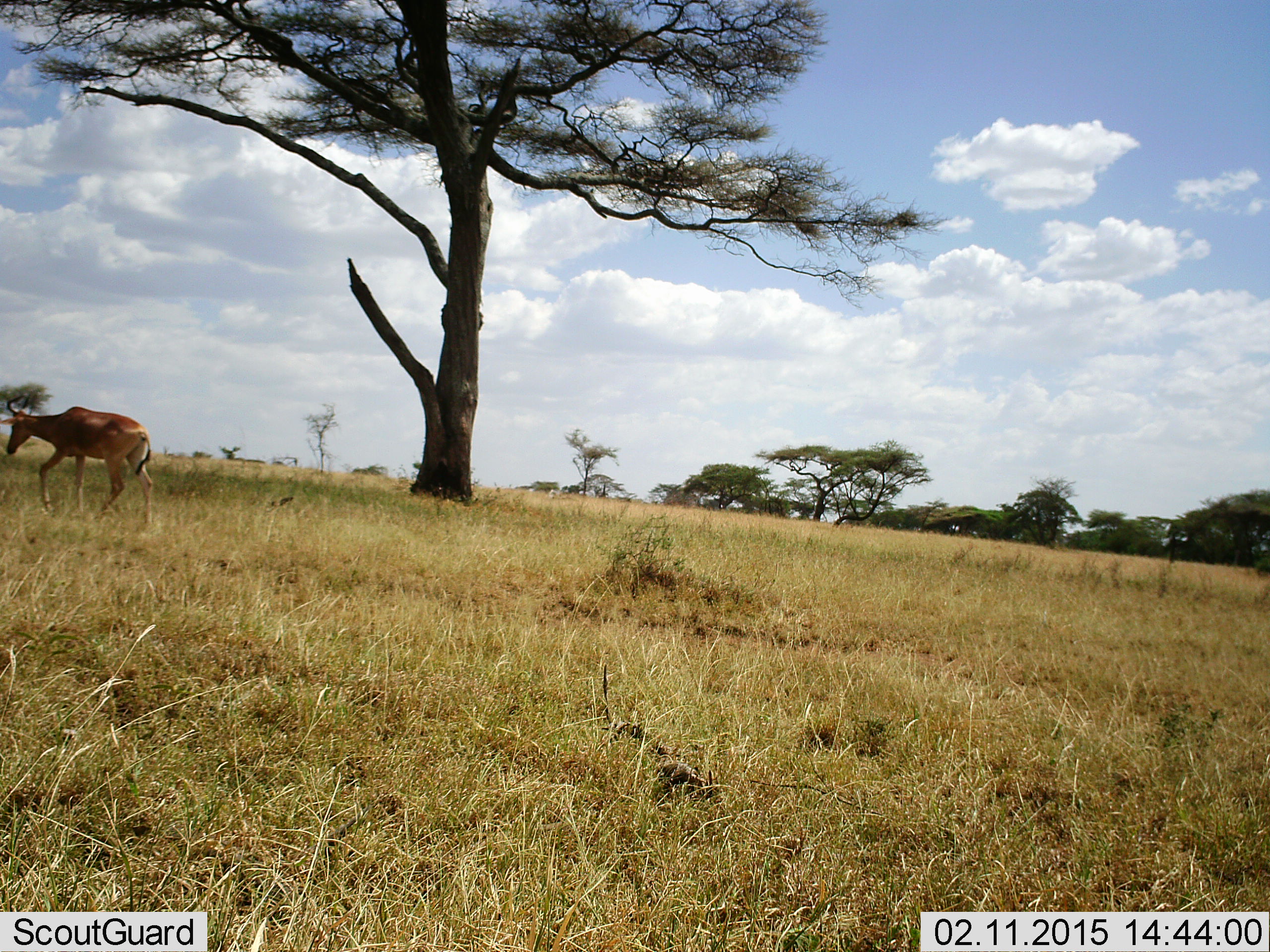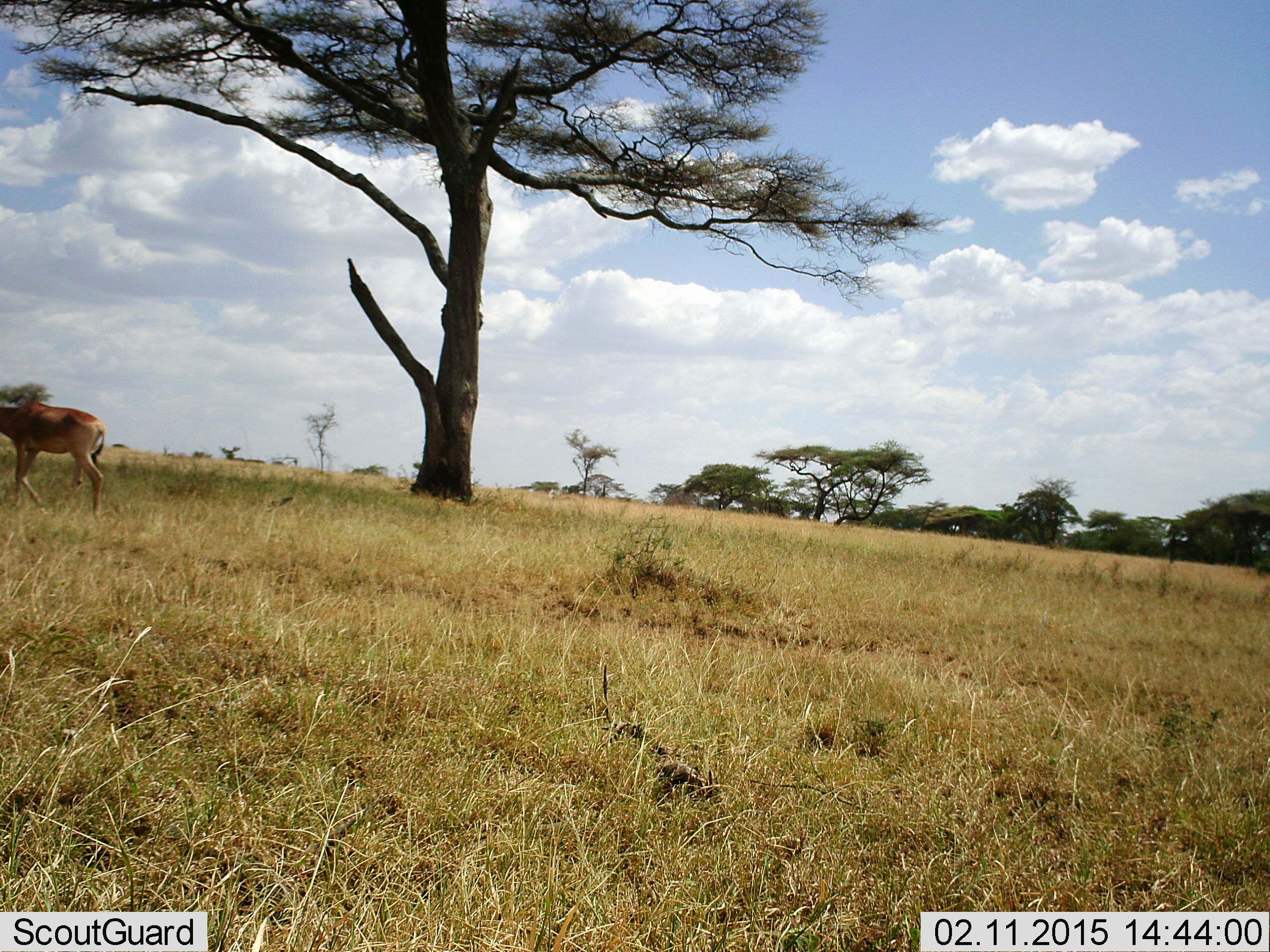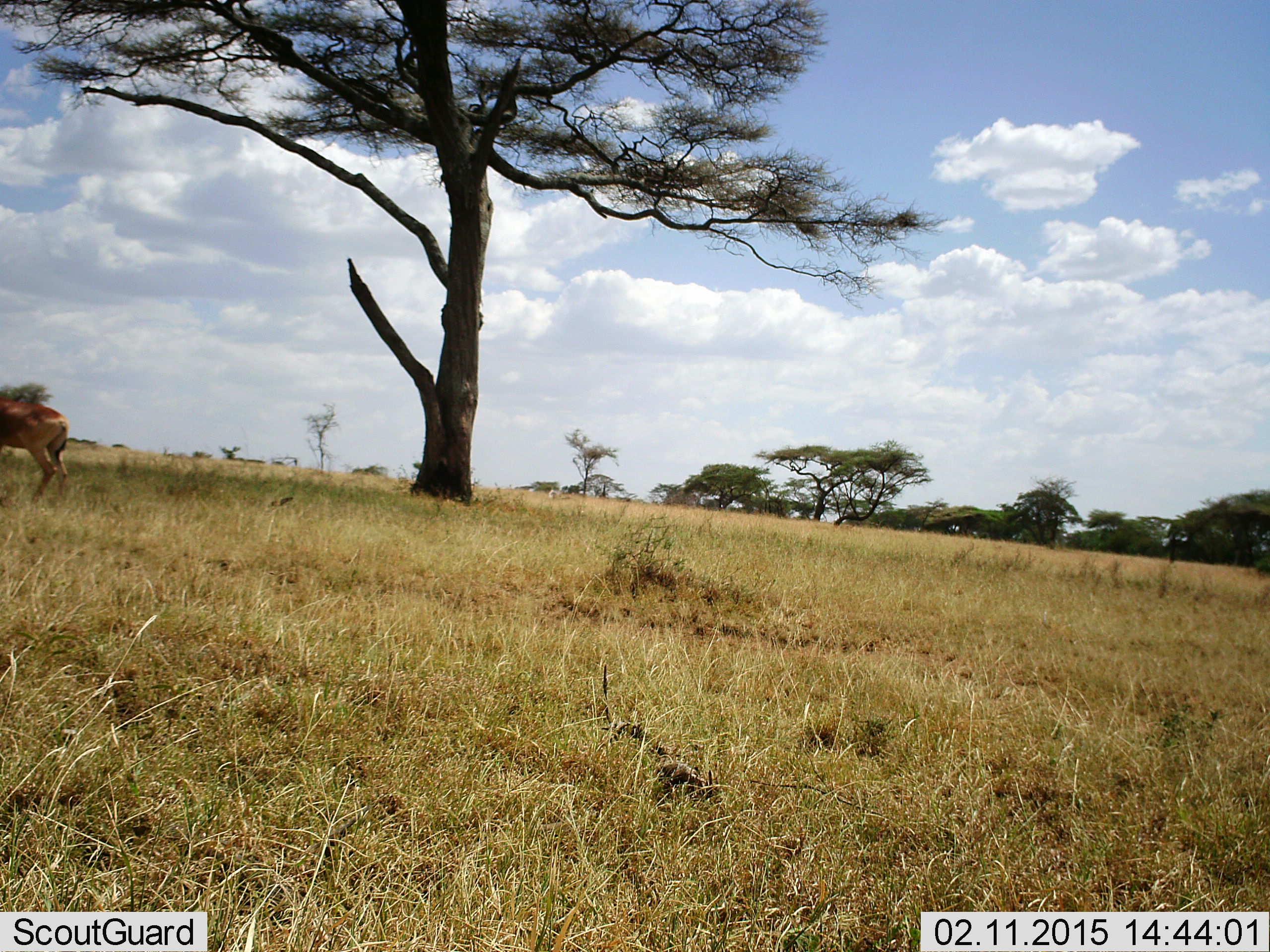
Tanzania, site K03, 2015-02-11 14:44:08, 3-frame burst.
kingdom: Animalia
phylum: Chordata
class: Mammalia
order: Artiodactyla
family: Bovidae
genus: Alcelaphus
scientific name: Alcelaphus buselaphus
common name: hartebeest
Hartebeest (Alcelaphus buselaphus), count 1. Behavior (volunteer vote fractions): standing 0%, resting 0%, moving 100%, interacting 0%. Young present (vote fraction): 0%. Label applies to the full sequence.